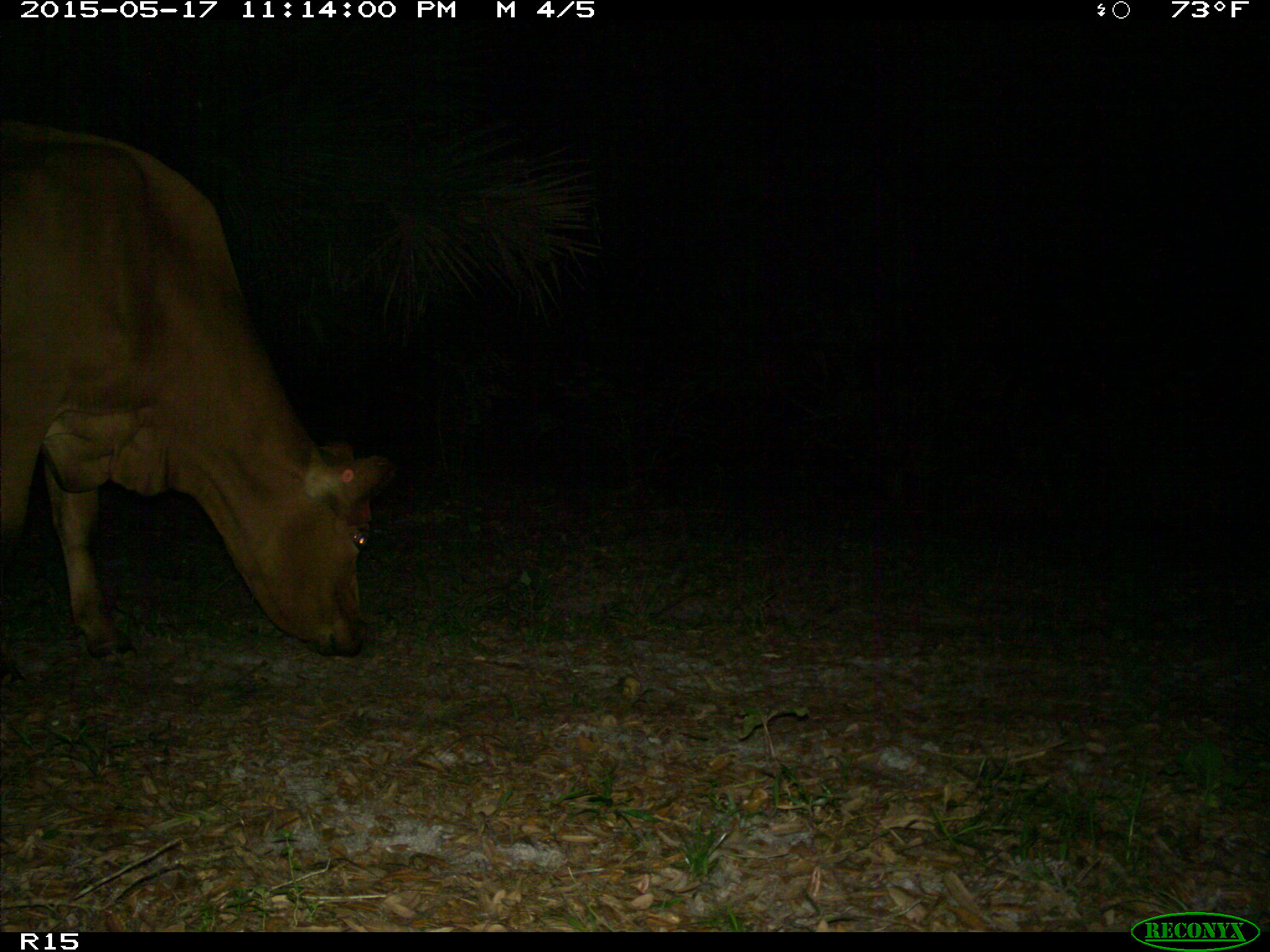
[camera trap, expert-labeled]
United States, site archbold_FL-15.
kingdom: Animalia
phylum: Chordata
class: Mammalia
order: Artiodactyla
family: Bovidae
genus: Bos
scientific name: Bos taurus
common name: domestic cow